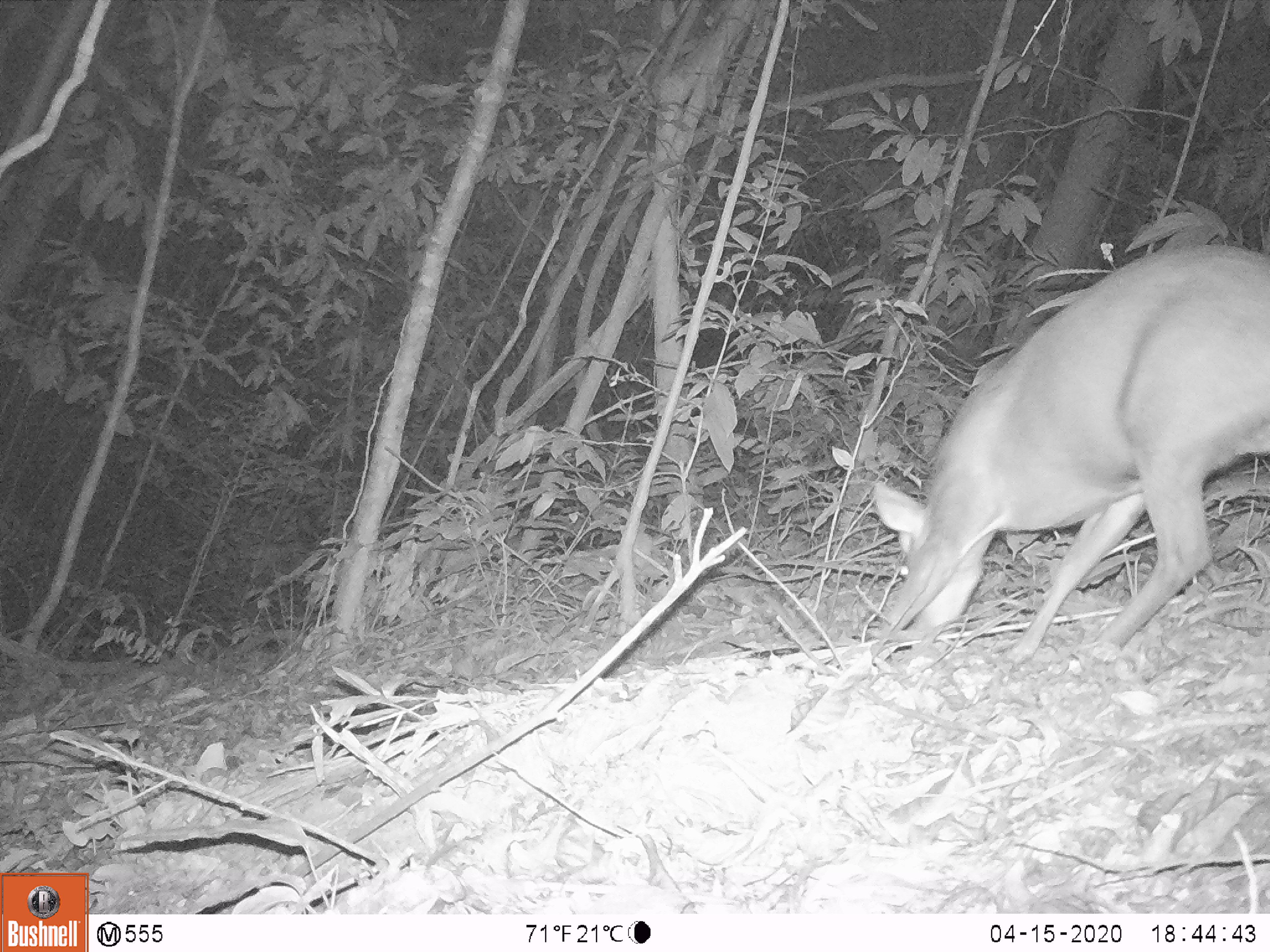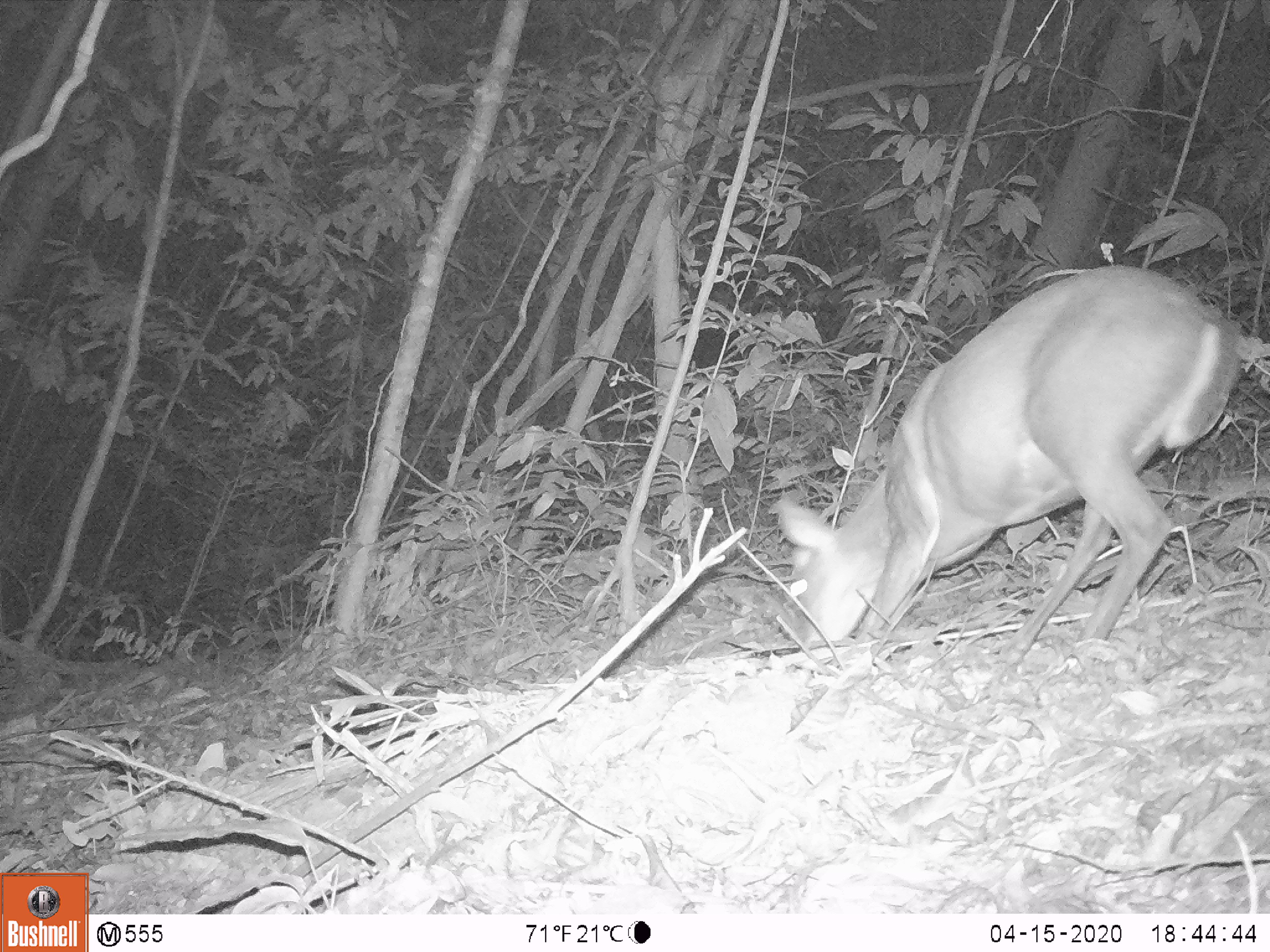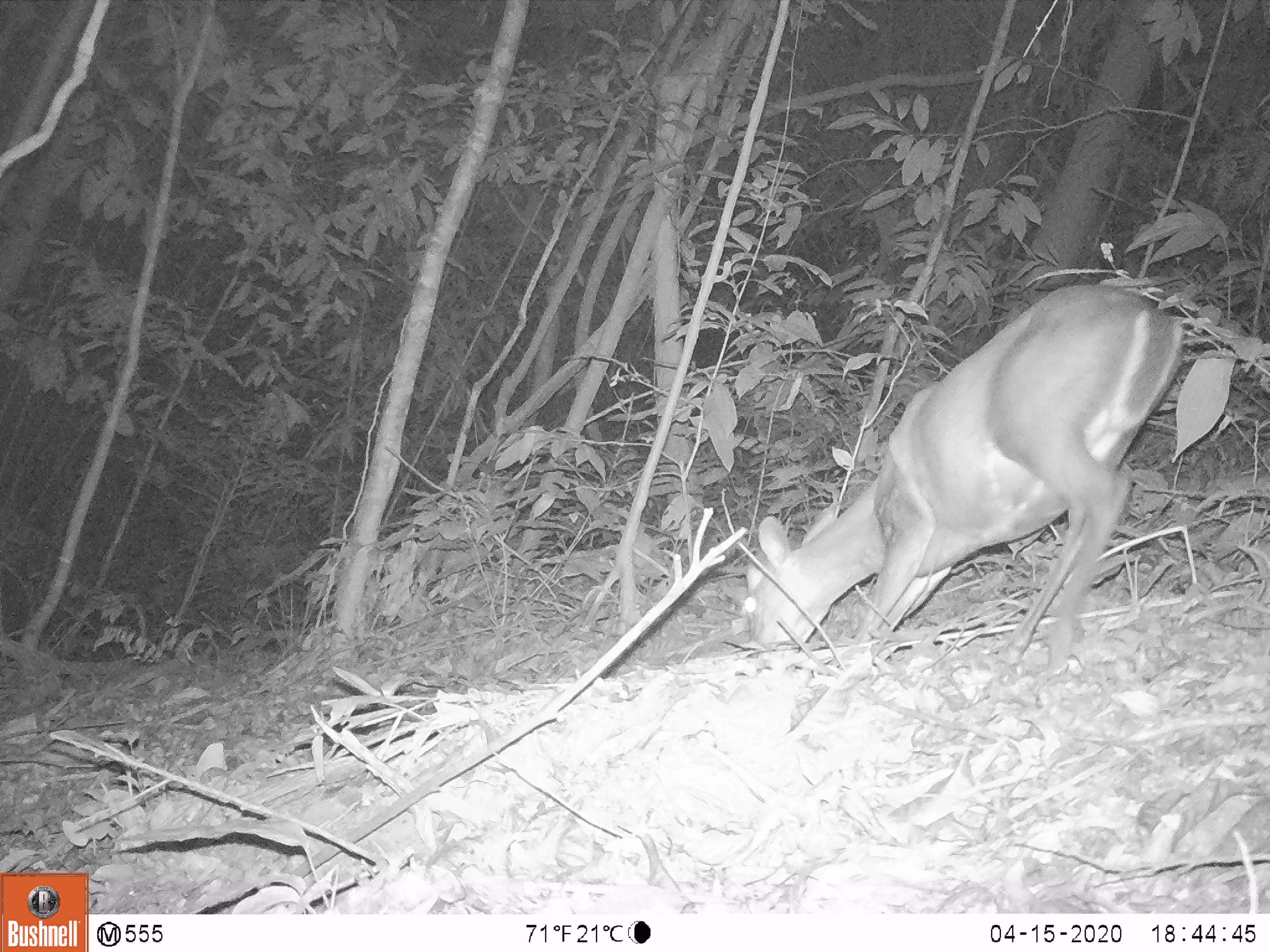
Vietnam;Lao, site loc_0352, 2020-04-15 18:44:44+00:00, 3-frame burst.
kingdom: Animalia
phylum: Chordata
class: Mammalia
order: Artiodactyla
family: Cervidae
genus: Muntiacus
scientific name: Muntiacus rooseveltorum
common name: roosevelt's muntjac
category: roosevelts muntjac group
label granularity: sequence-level